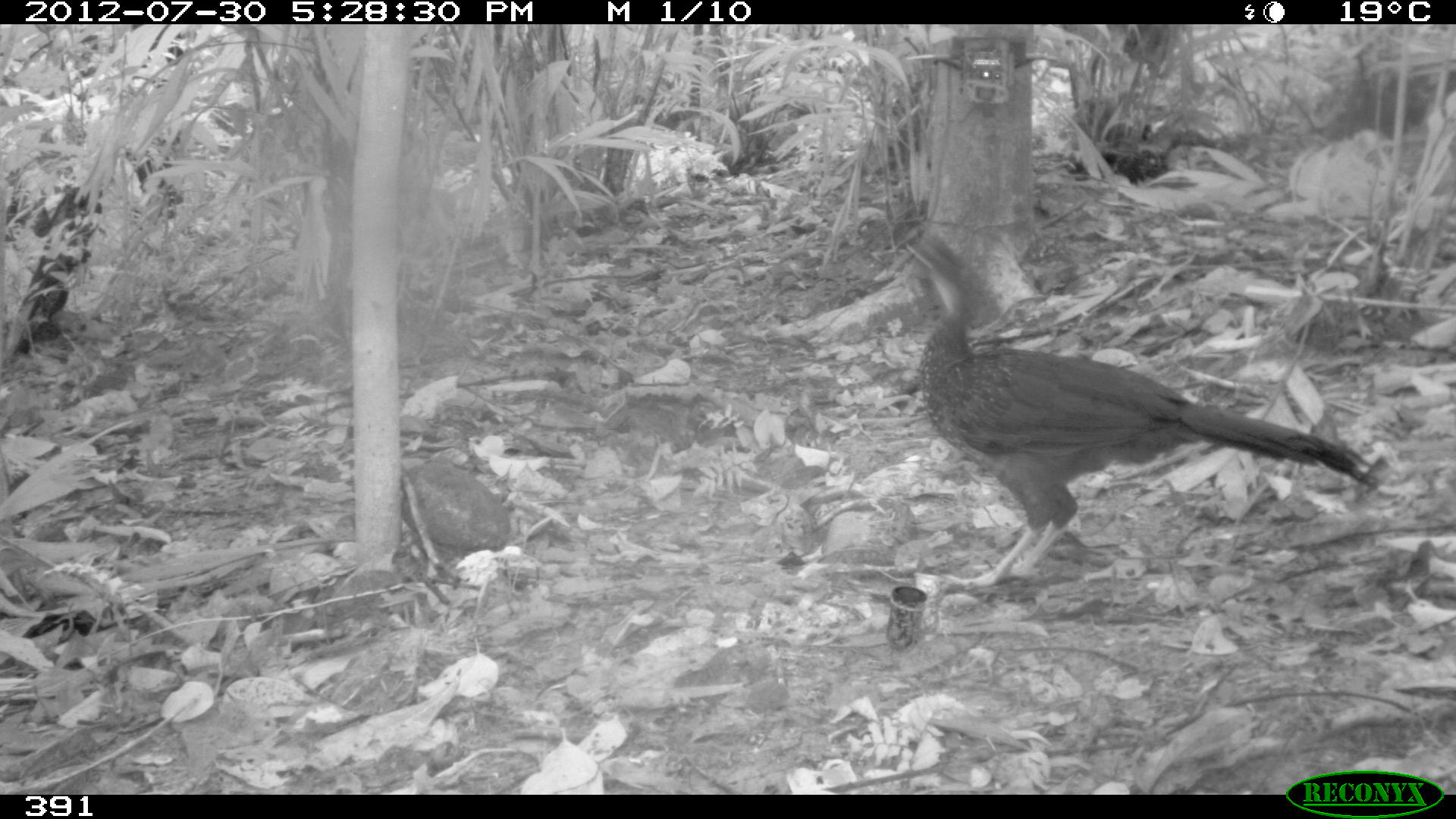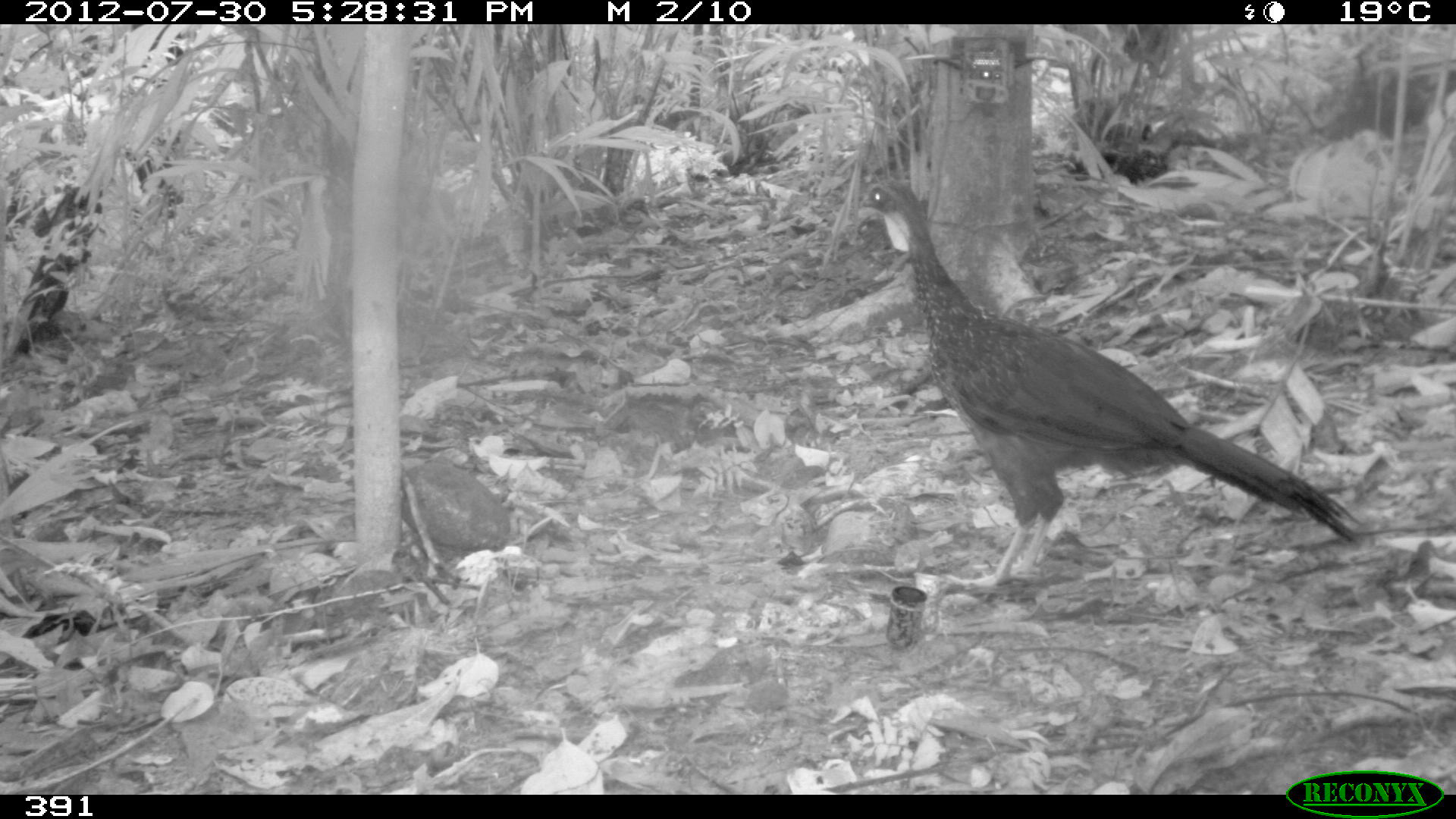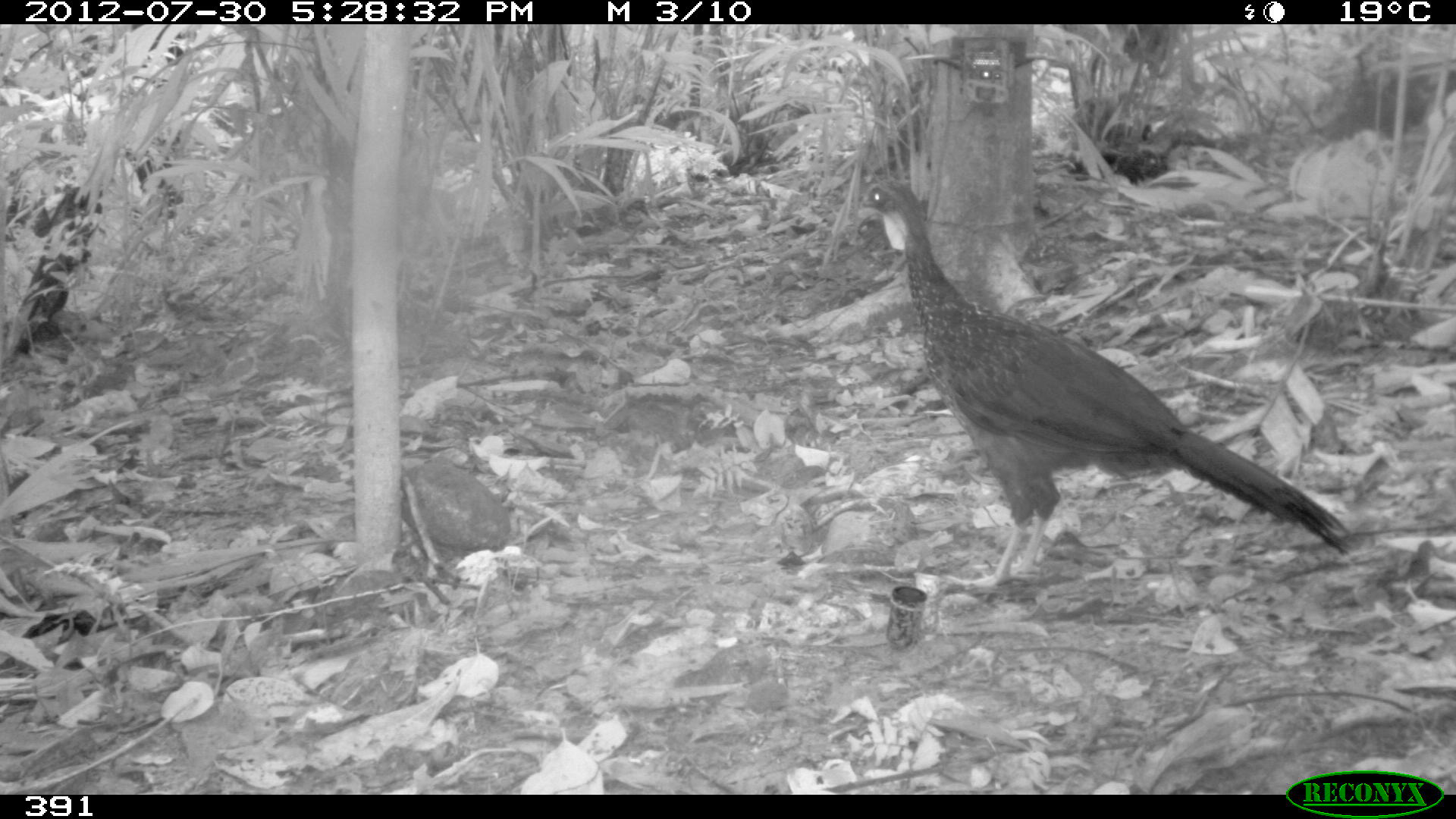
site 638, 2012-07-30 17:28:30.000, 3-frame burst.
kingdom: Animalia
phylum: Chordata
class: Aves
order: Galliformes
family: Cracidae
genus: Penelope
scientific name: Penelope jacquacu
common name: spix's guan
Penelope jacquacu (spix's guan).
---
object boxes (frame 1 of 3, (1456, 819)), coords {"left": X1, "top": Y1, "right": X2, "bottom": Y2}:
penelope jacquacu: {"left": 882, "top": 232, "right": 1375, "bottom": 592}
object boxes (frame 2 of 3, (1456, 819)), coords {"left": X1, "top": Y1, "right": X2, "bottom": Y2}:
penelope jacquacu: {"left": 859, "top": 180, "right": 1356, "bottom": 596}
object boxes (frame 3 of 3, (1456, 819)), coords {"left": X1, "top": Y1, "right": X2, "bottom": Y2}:
penelope jacquacu: {"left": 852, "top": 178, "right": 1351, "bottom": 589}